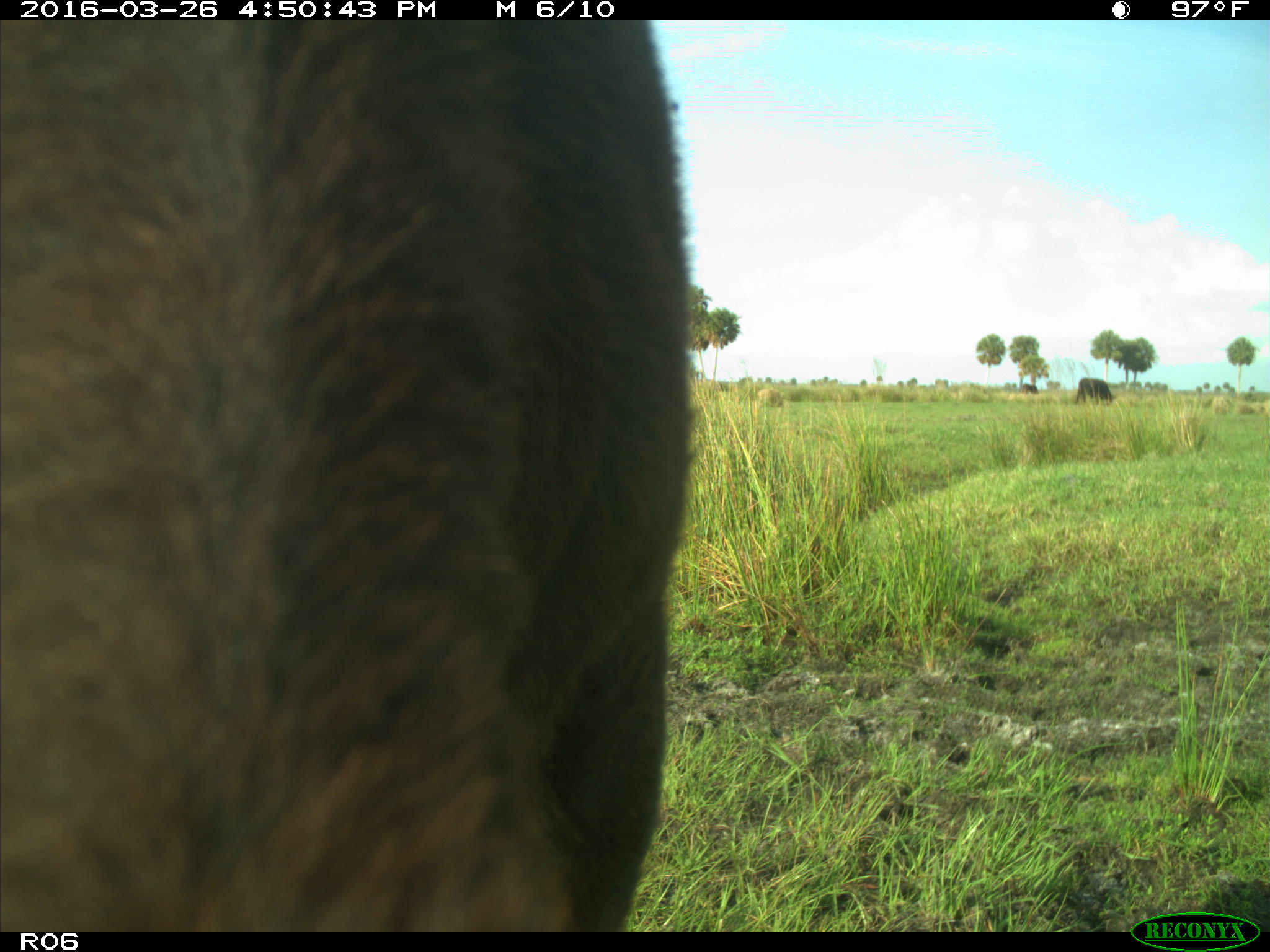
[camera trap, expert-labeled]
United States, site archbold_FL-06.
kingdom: Animalia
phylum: Chordata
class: Mammalia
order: Artiodactyla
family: Bovidae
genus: Bos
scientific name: Bos taurus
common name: domestic cow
Bos taurus (domestic cow).